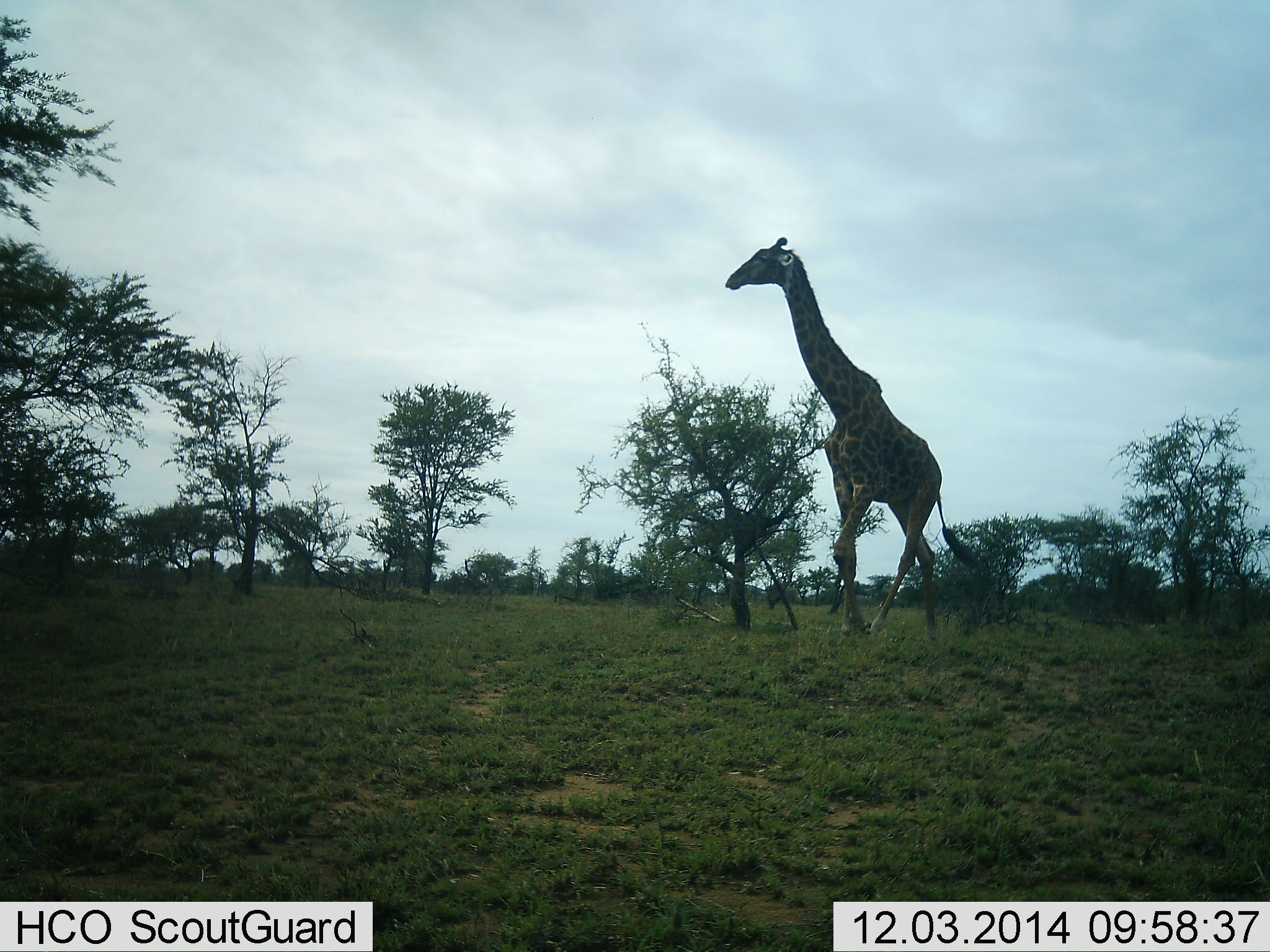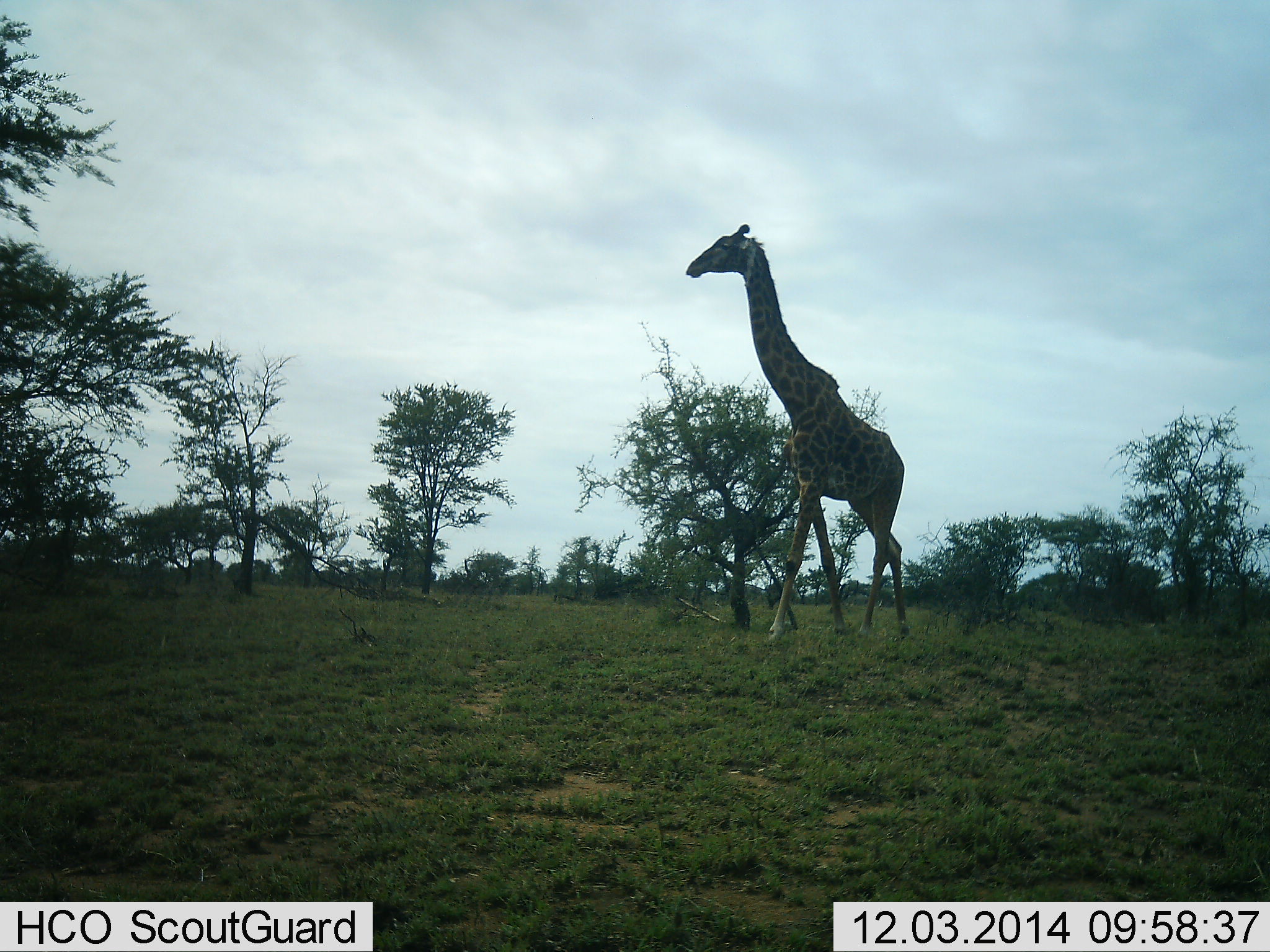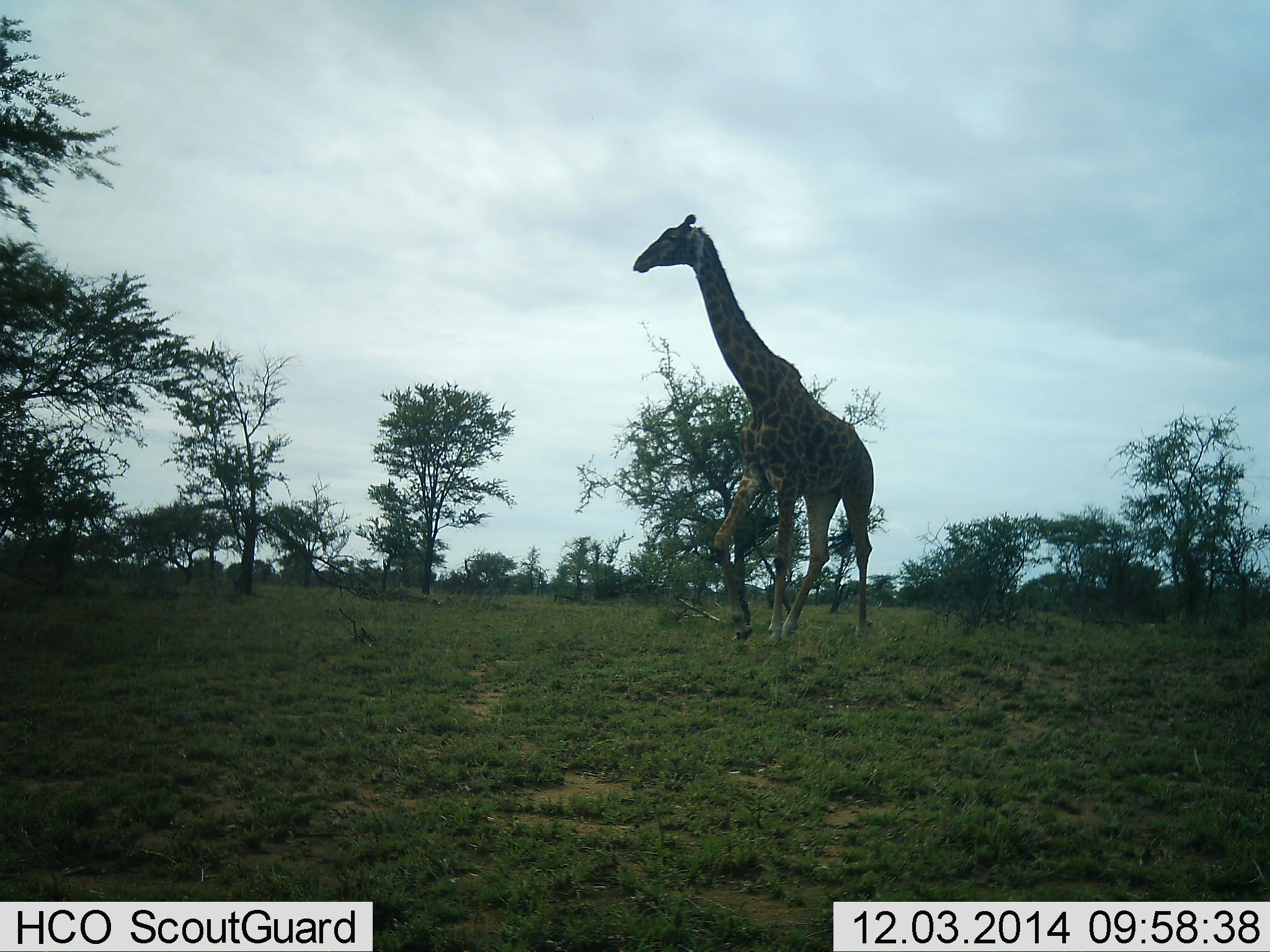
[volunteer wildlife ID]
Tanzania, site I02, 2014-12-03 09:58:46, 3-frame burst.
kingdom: Animalia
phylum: Chordata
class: Mammalia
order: Artiodactyla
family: Giraffidae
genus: Giraffa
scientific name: Giraffa camelopardalis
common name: giraffe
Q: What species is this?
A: Giraffe (Giraffa camelopardalis).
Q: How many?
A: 1.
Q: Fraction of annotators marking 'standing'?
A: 10%.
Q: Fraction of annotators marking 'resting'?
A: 0%.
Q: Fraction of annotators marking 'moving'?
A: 90%.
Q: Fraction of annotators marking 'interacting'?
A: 0%.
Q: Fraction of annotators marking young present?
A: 0%.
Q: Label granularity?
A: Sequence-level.